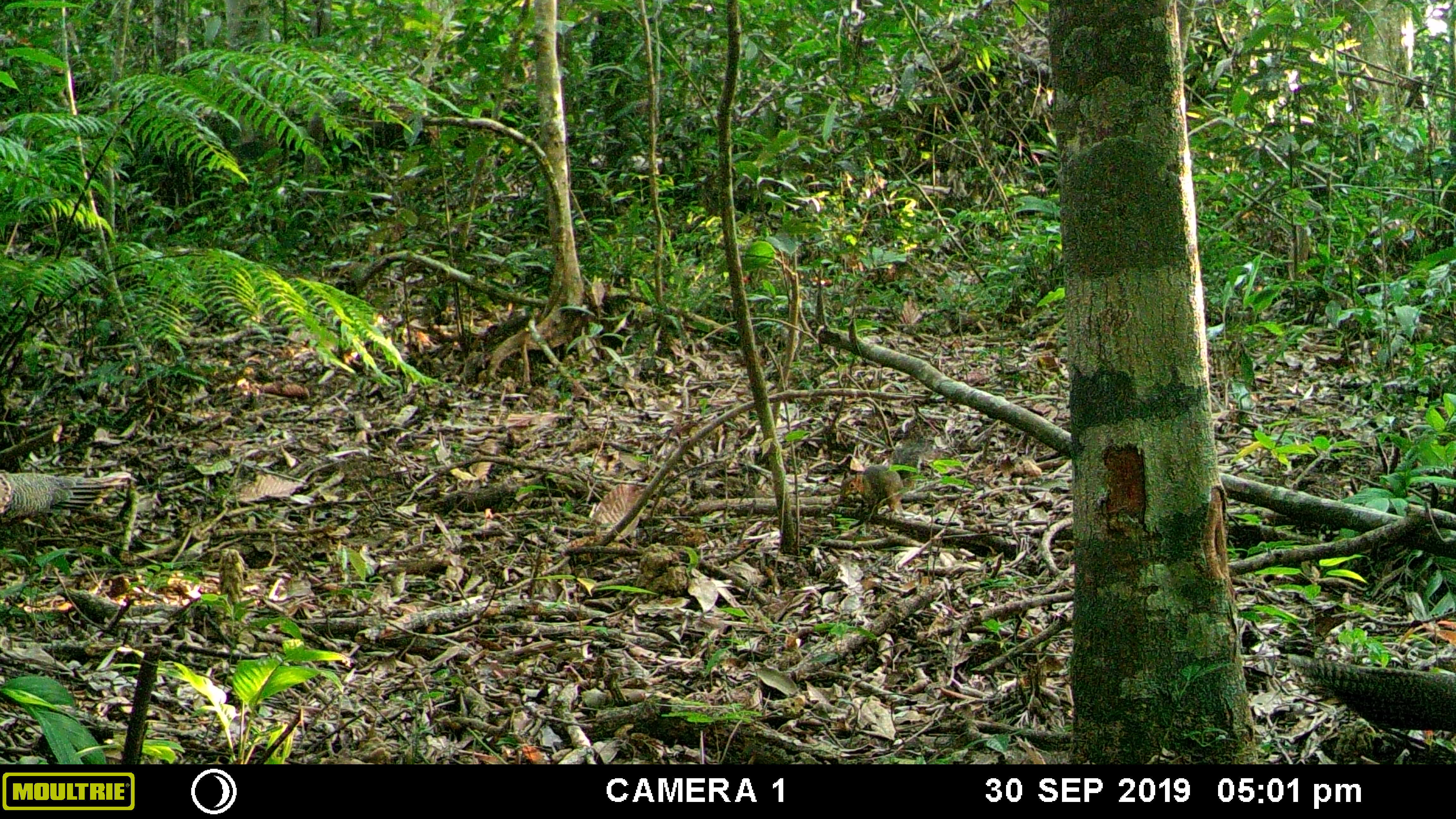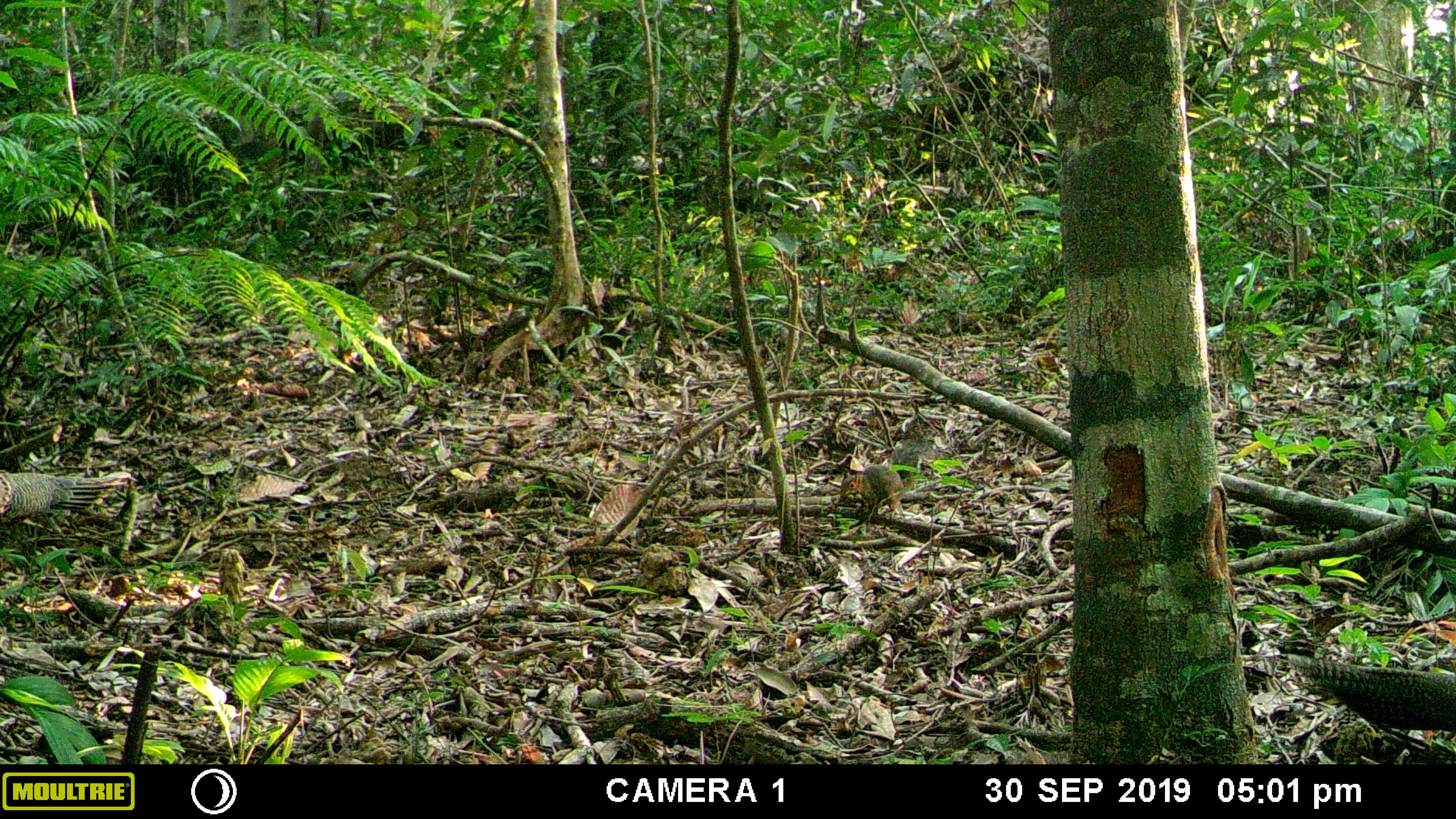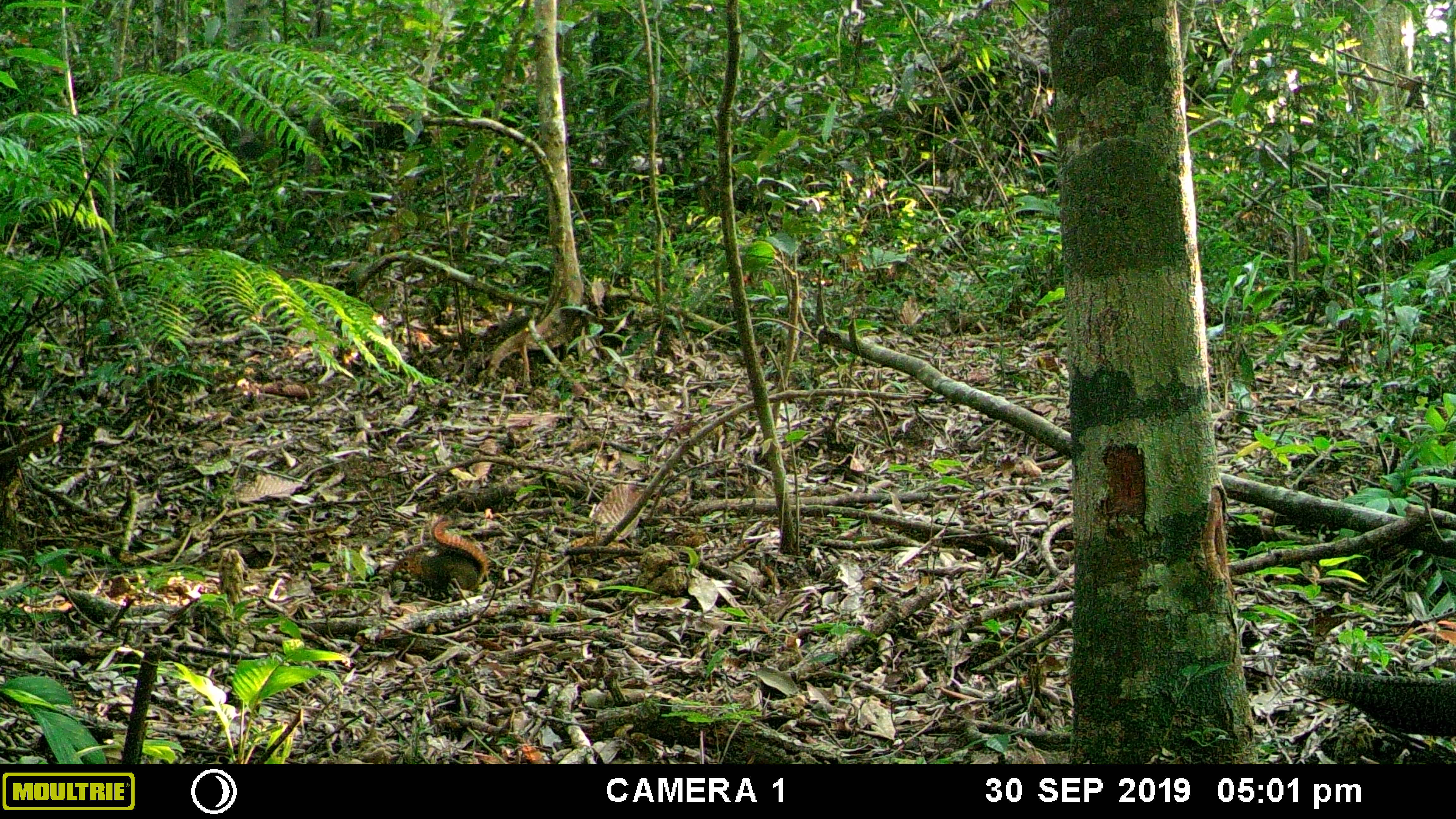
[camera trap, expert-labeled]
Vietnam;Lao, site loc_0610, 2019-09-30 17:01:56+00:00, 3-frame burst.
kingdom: Animalia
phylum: Chordata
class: Aves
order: Galliformes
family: Phasianidae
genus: Polyplectron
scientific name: Polyplectron bicalcaratum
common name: gray peacock-pheasant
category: grey peacock pheasant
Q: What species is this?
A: Grey peacock pheasant (gray peacock-pheasant) (Polyplectron bicalcaratum).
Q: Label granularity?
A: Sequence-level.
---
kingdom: Animalia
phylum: Chordata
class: Mammalia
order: Rodentia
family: Sciuridae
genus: Dremomys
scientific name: Dremomys rufigenis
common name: red-cheeked squirrel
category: red cheeked squirrel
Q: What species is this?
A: Red cheeked squirrel (red-cheeked squirrel) (Dremomys rufigenis).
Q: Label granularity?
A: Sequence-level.